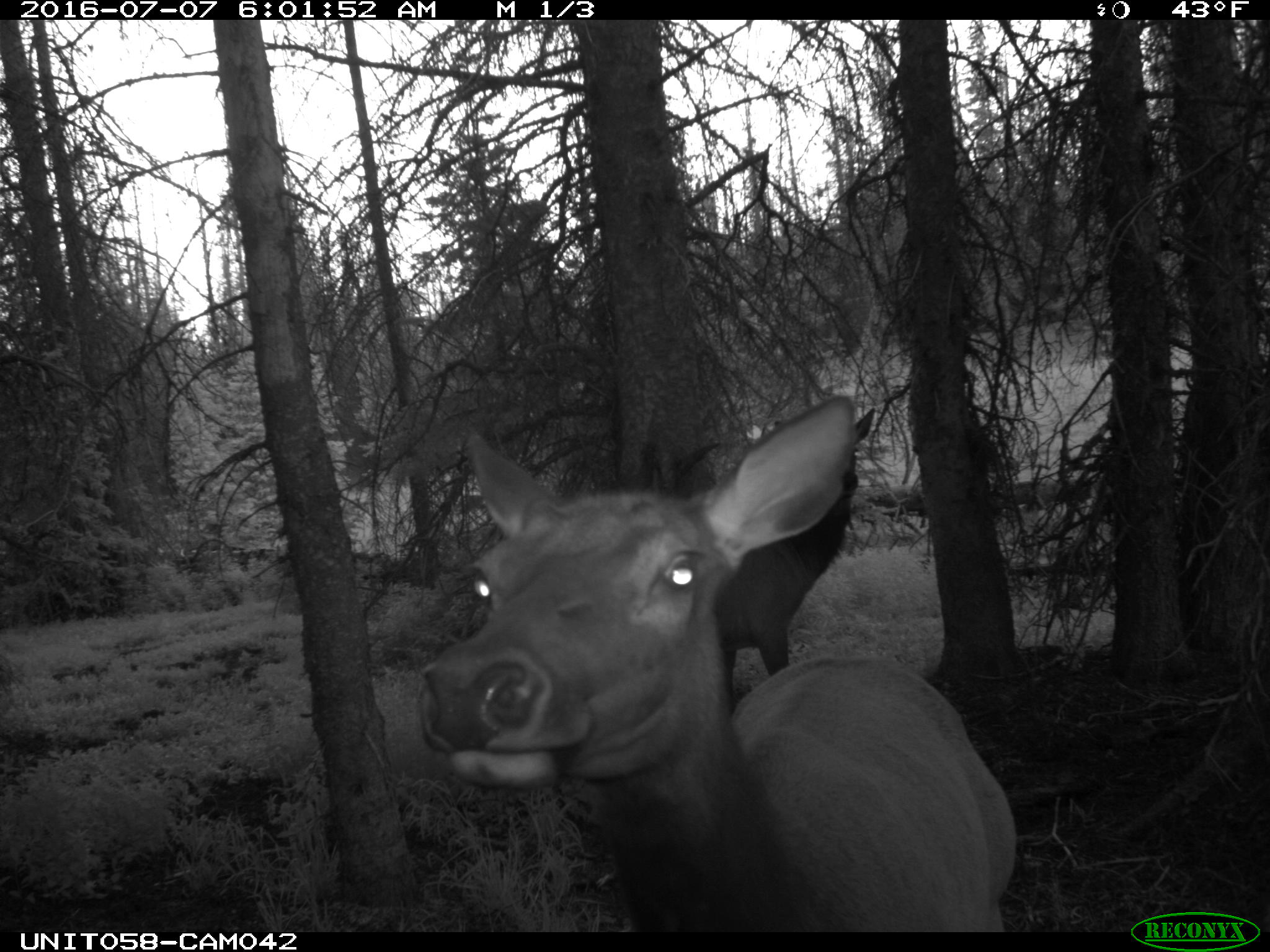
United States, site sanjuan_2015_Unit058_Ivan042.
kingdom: Animalia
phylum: Chordata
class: Mammalia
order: Artiodactyla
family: Cervidae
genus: Cervus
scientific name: Cervus elaphus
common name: red deer